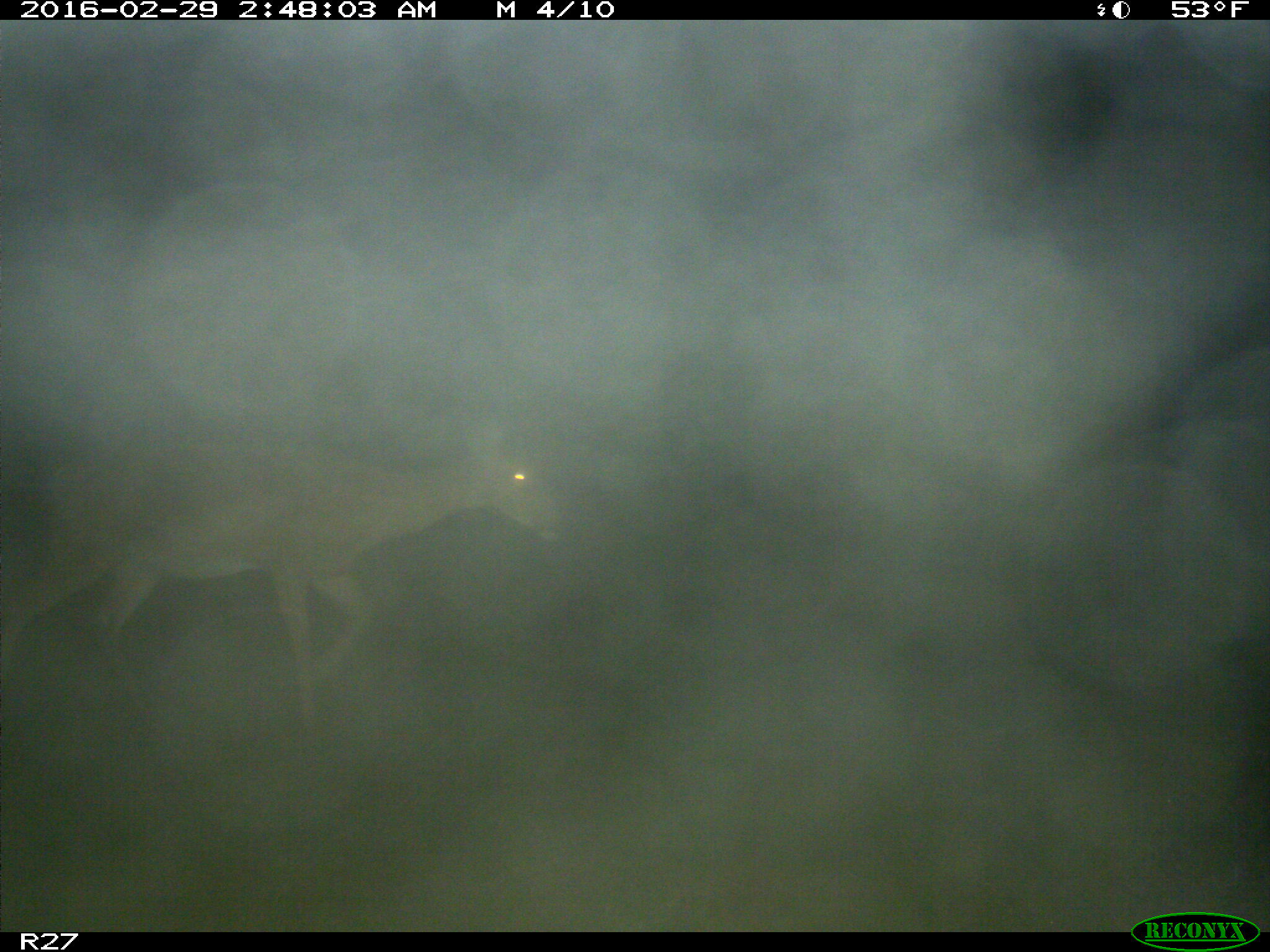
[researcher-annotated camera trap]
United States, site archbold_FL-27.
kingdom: Animalia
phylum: Chordata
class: Mammalia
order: Artiodactyla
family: Cervidae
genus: Odocoileus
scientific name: Odocoileus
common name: deer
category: unidentified deer